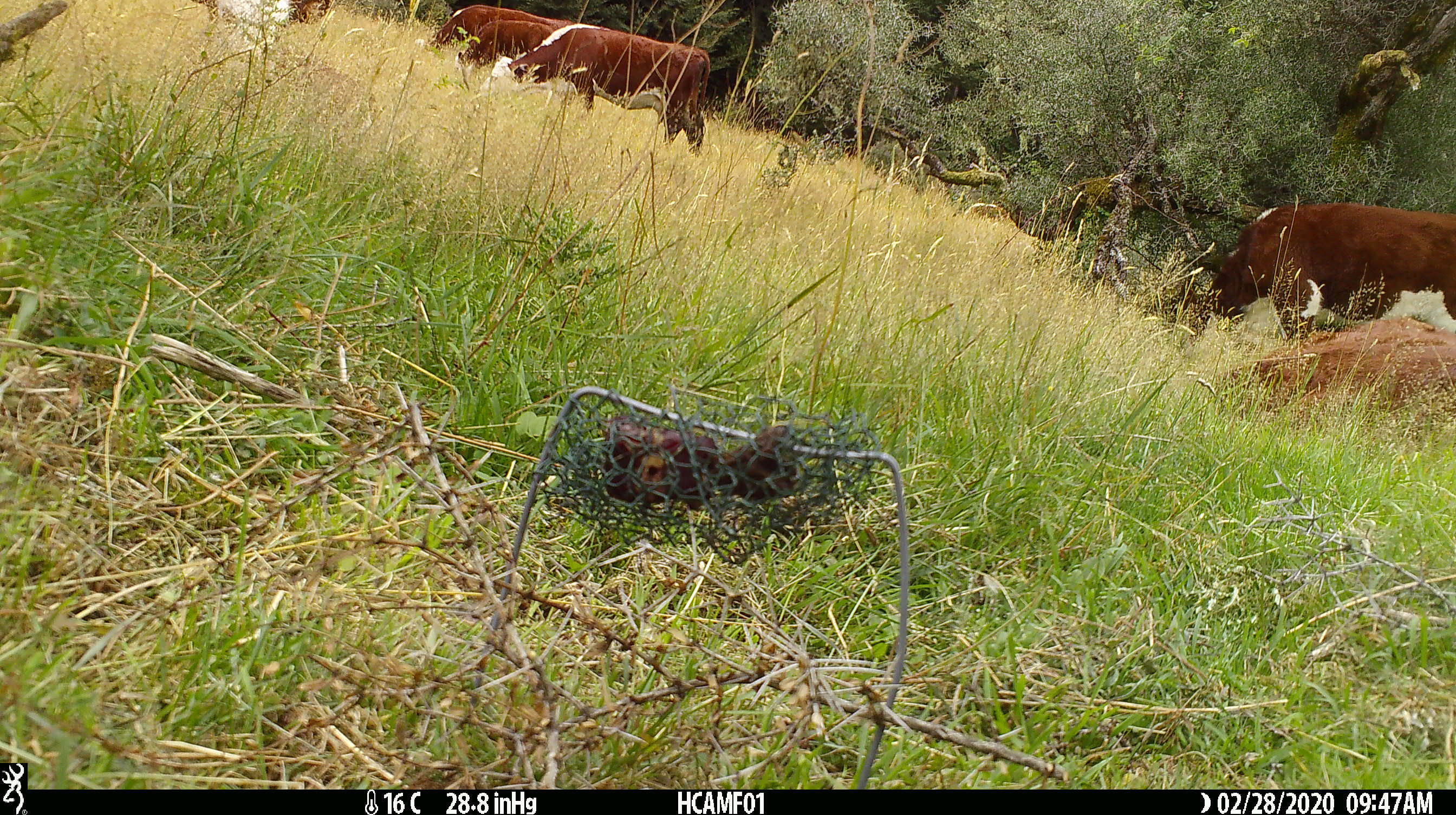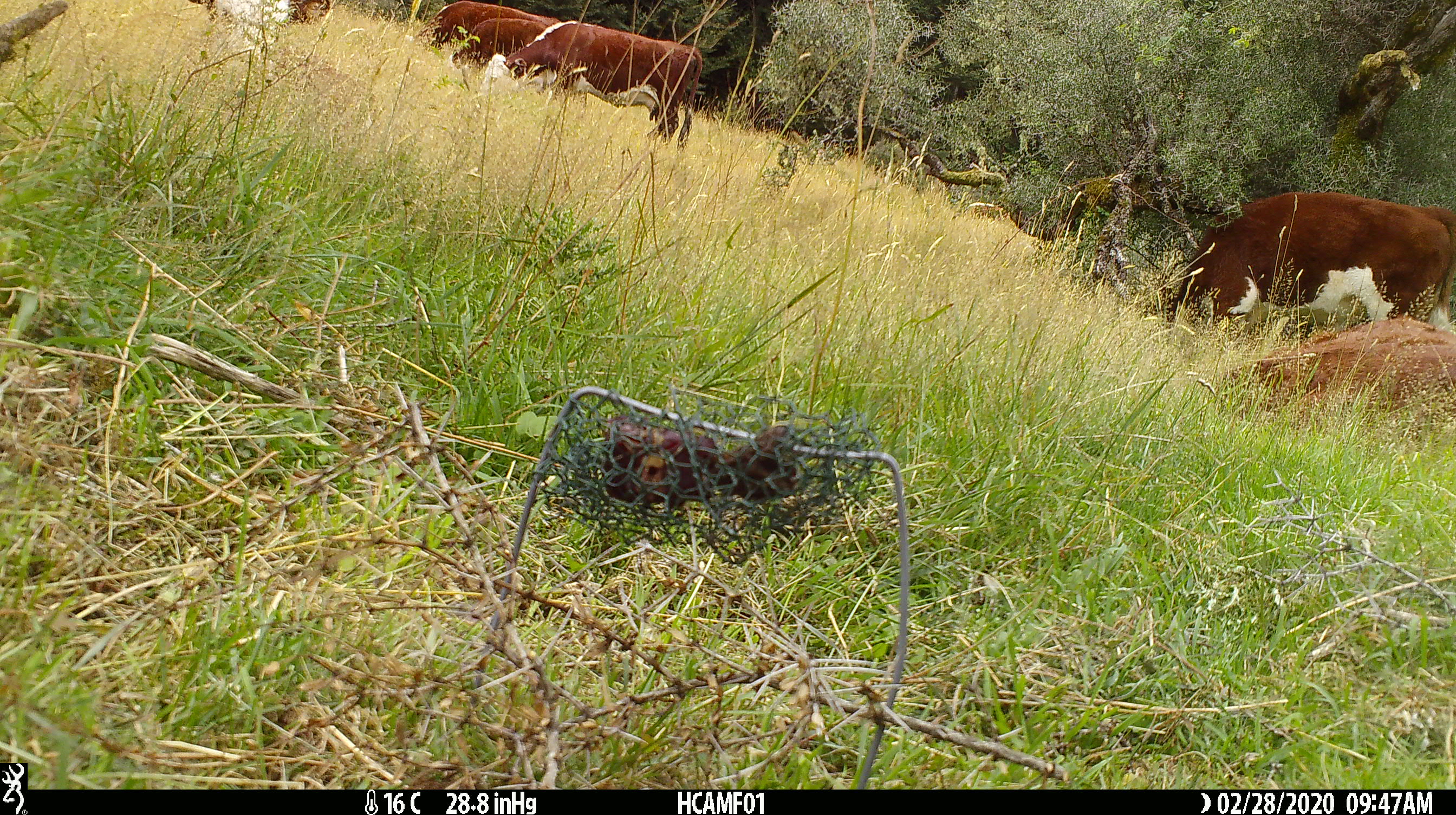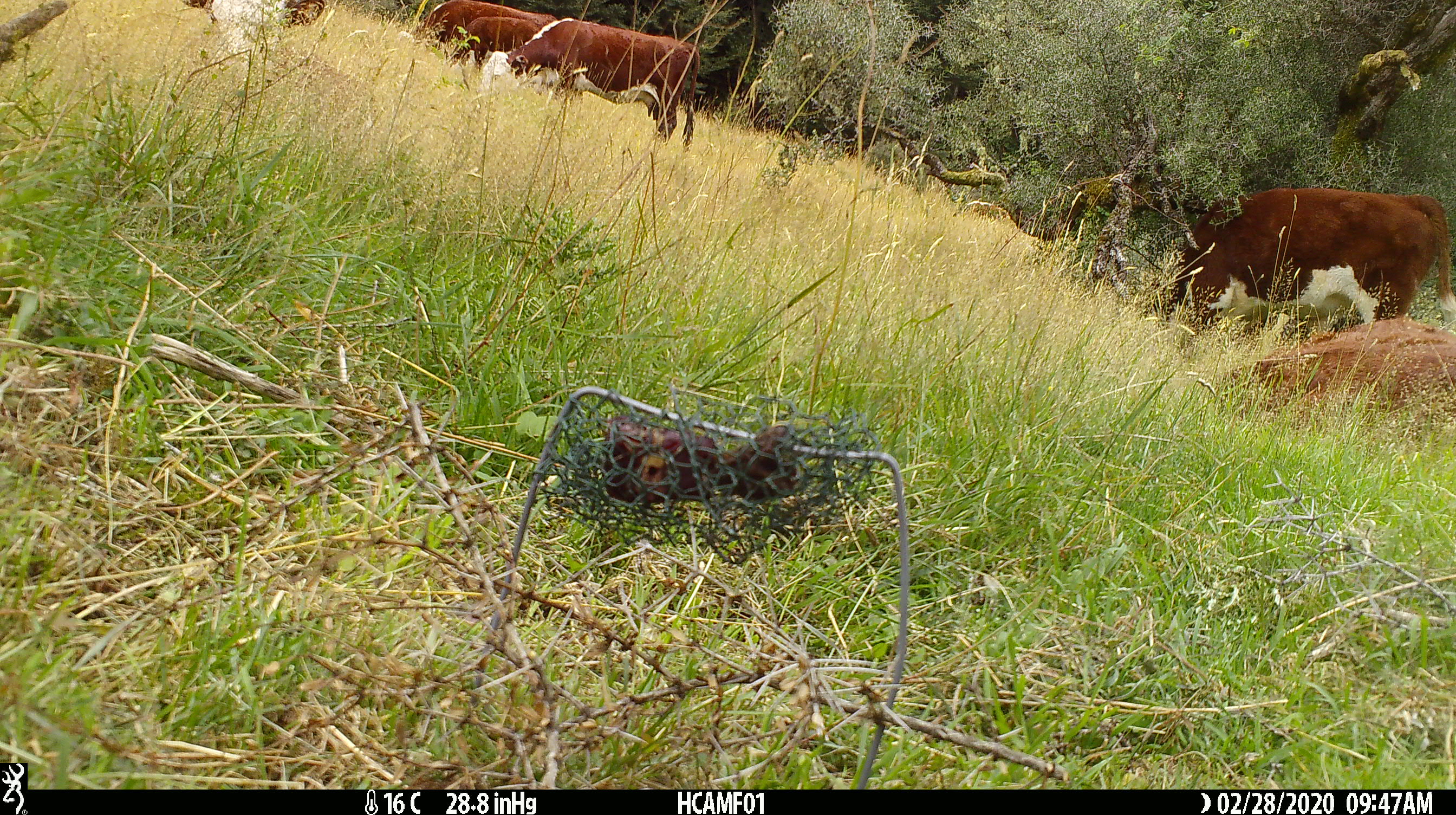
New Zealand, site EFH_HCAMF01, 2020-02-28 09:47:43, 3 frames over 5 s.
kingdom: Animalia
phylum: Chordata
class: Mammalia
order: Artiodactyla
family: Bovidae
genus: Bos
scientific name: Bos taurus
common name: domestic cow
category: cow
Cow (domestic cow) (Bos taurus).